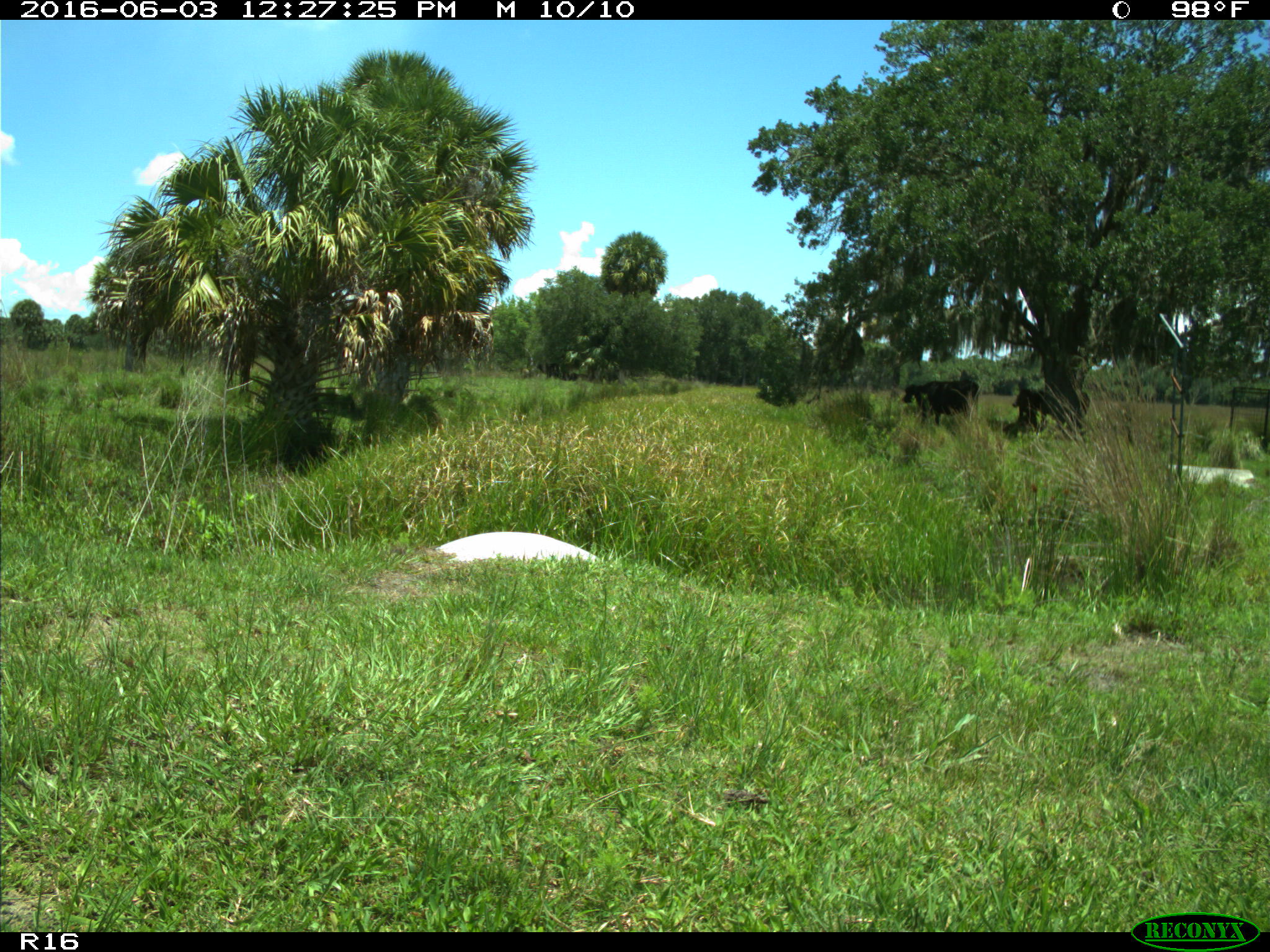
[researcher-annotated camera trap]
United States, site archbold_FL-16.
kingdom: Animalia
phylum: Chordata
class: Mammalia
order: Artiodactyla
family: Bovidae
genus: Bos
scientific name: Bos taurus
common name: domestic cow